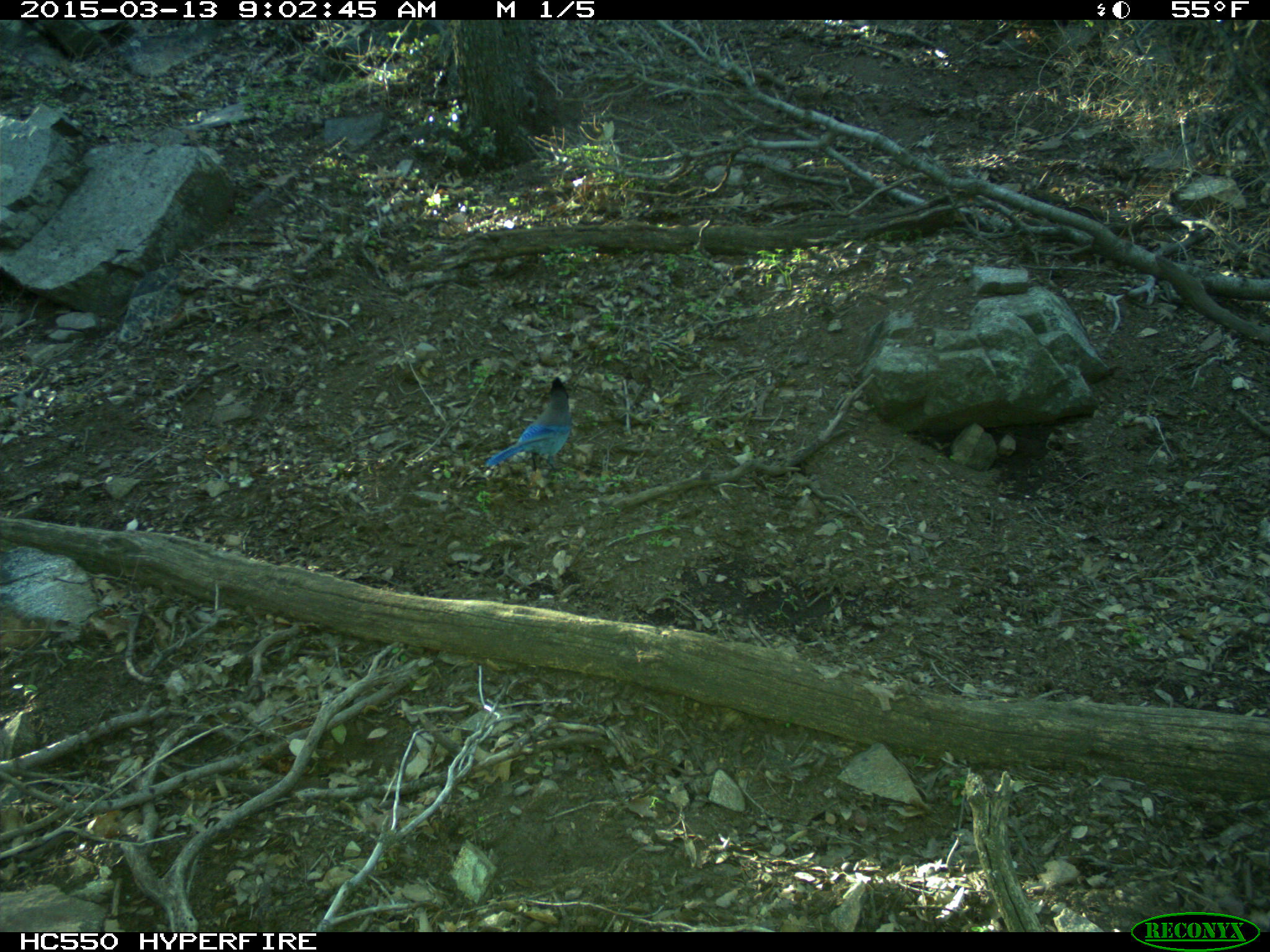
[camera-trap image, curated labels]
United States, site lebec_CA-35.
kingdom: Animalia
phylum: Chordata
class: Aves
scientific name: Aves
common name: birds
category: unidentified bird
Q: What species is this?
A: Unidentified bird (birds) (Aves).